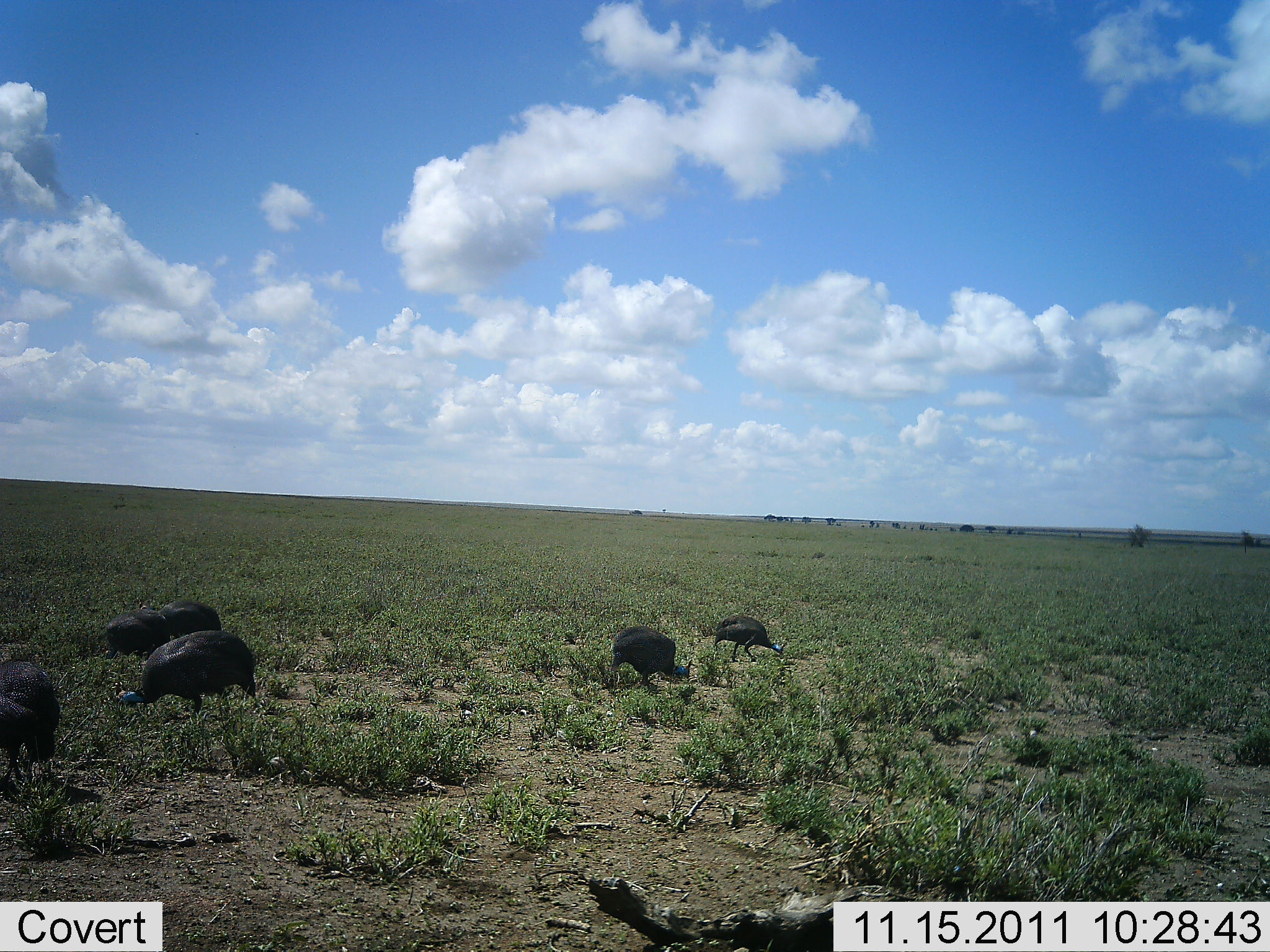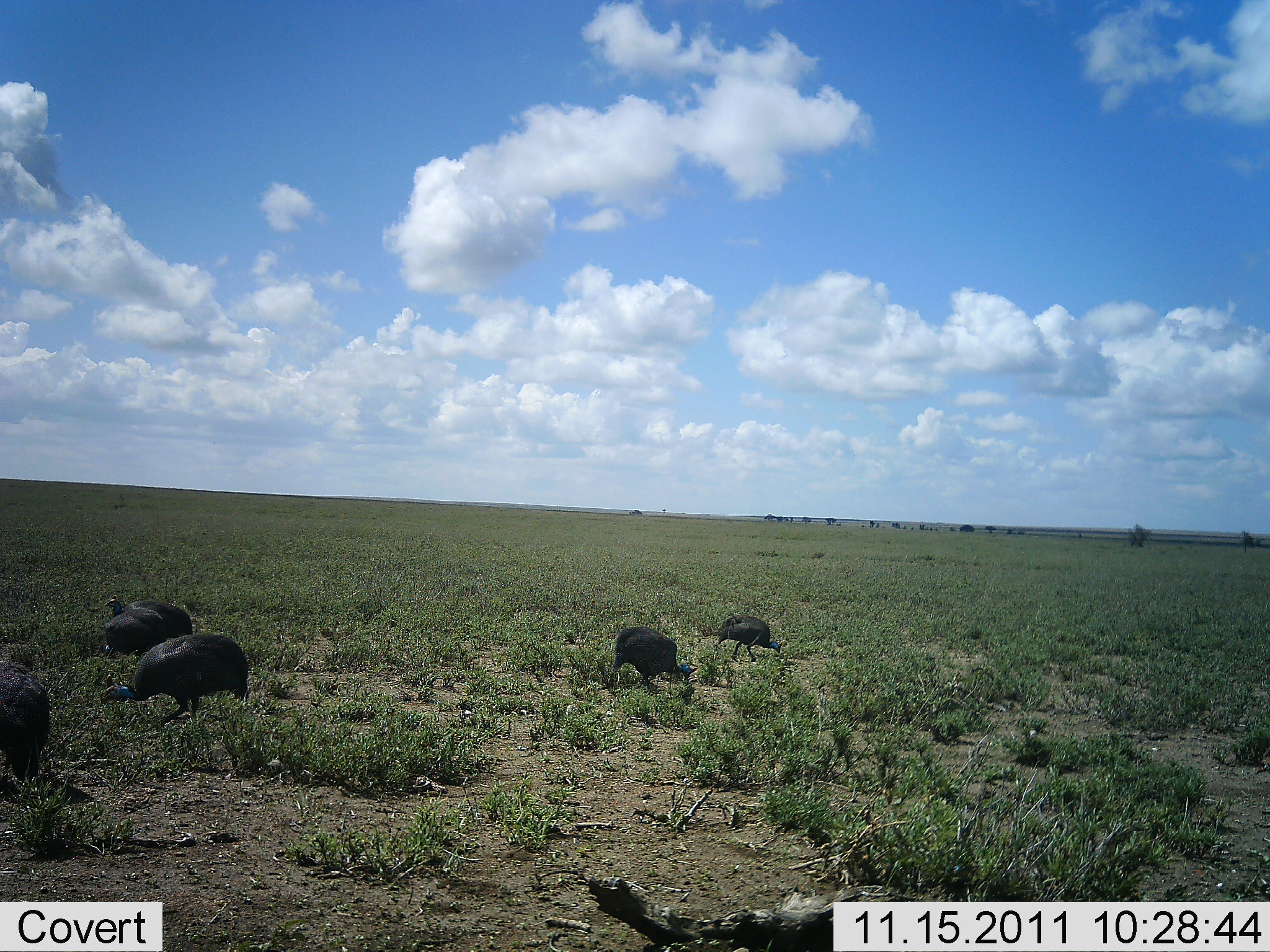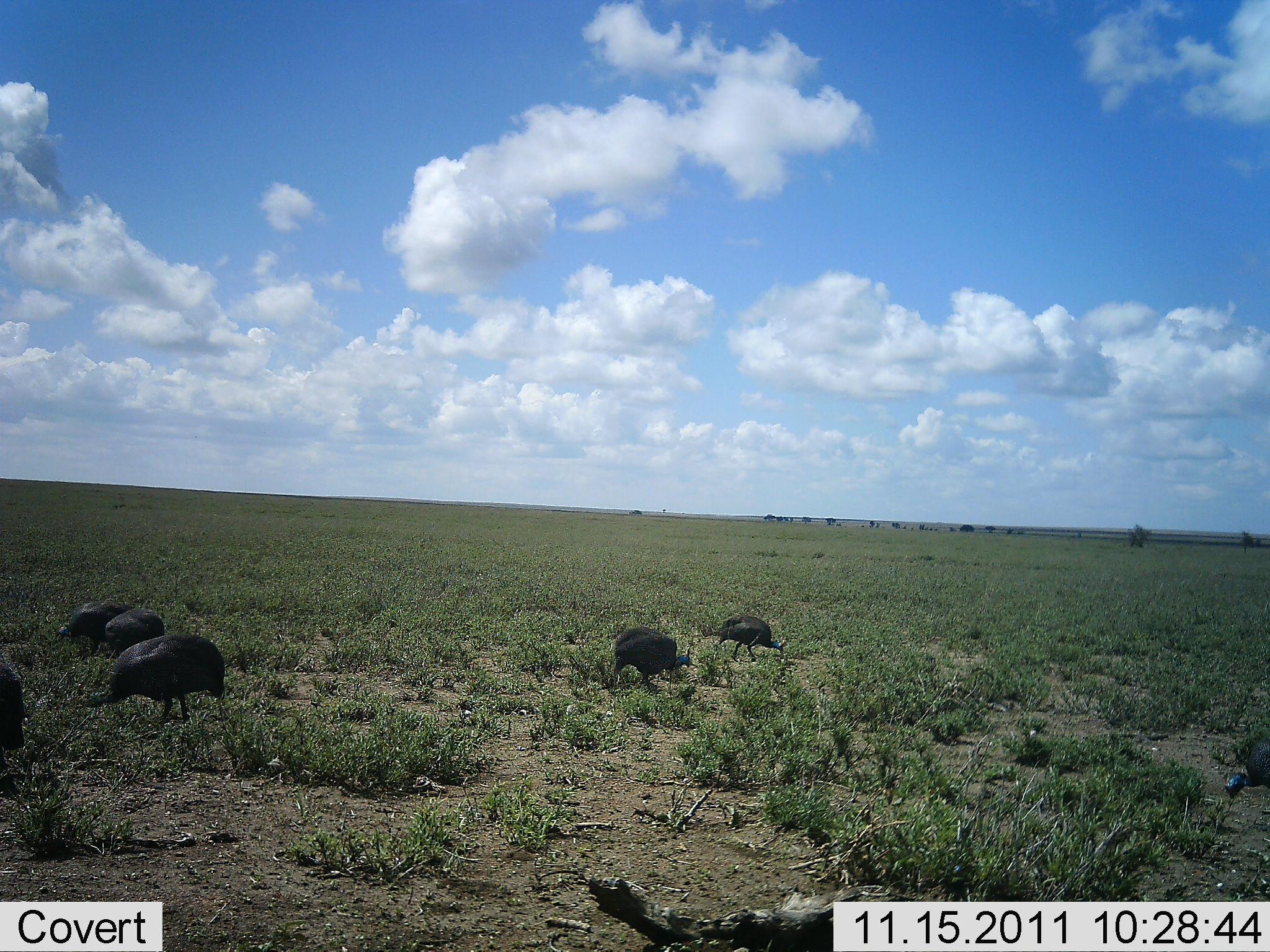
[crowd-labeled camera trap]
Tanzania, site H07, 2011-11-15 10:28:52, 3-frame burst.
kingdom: Animalia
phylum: Chordata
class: Aves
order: Galliformes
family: Numididae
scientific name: Numididae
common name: guinea fowl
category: guineafowl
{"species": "guineafowl (guinea fowl) (Numididae)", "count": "6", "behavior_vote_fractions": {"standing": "19%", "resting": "0%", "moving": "38%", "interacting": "6%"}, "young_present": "0%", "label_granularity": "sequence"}